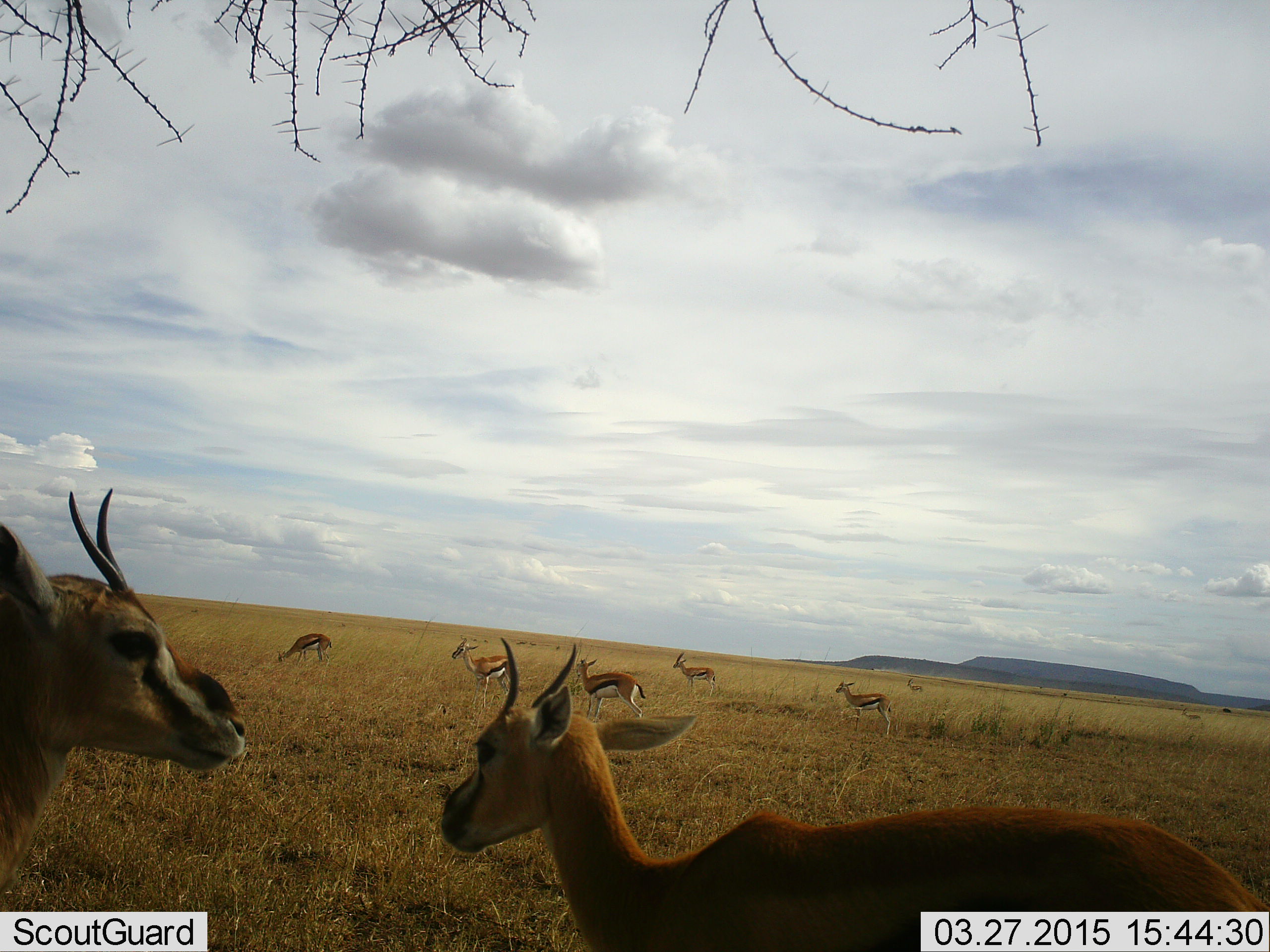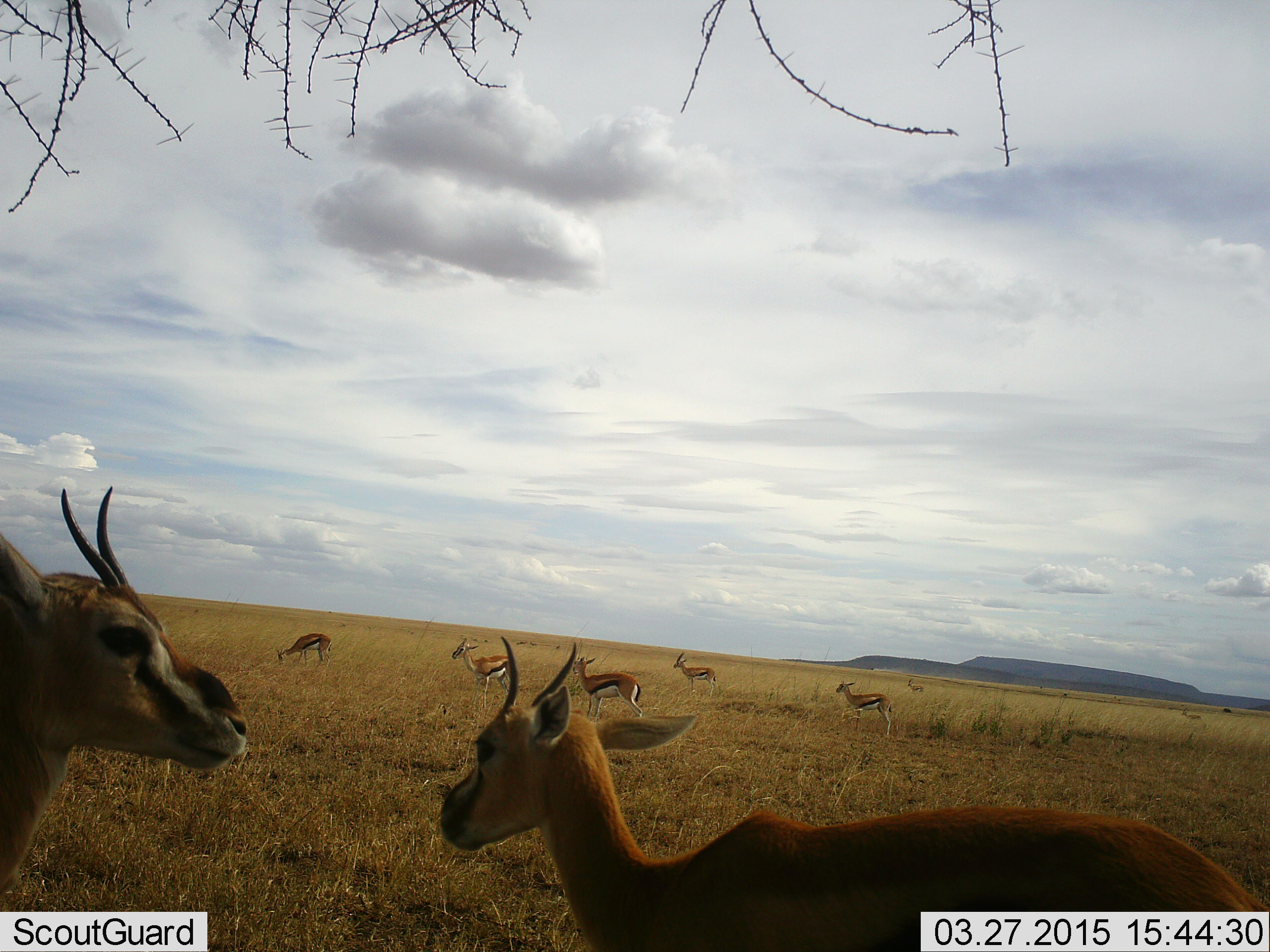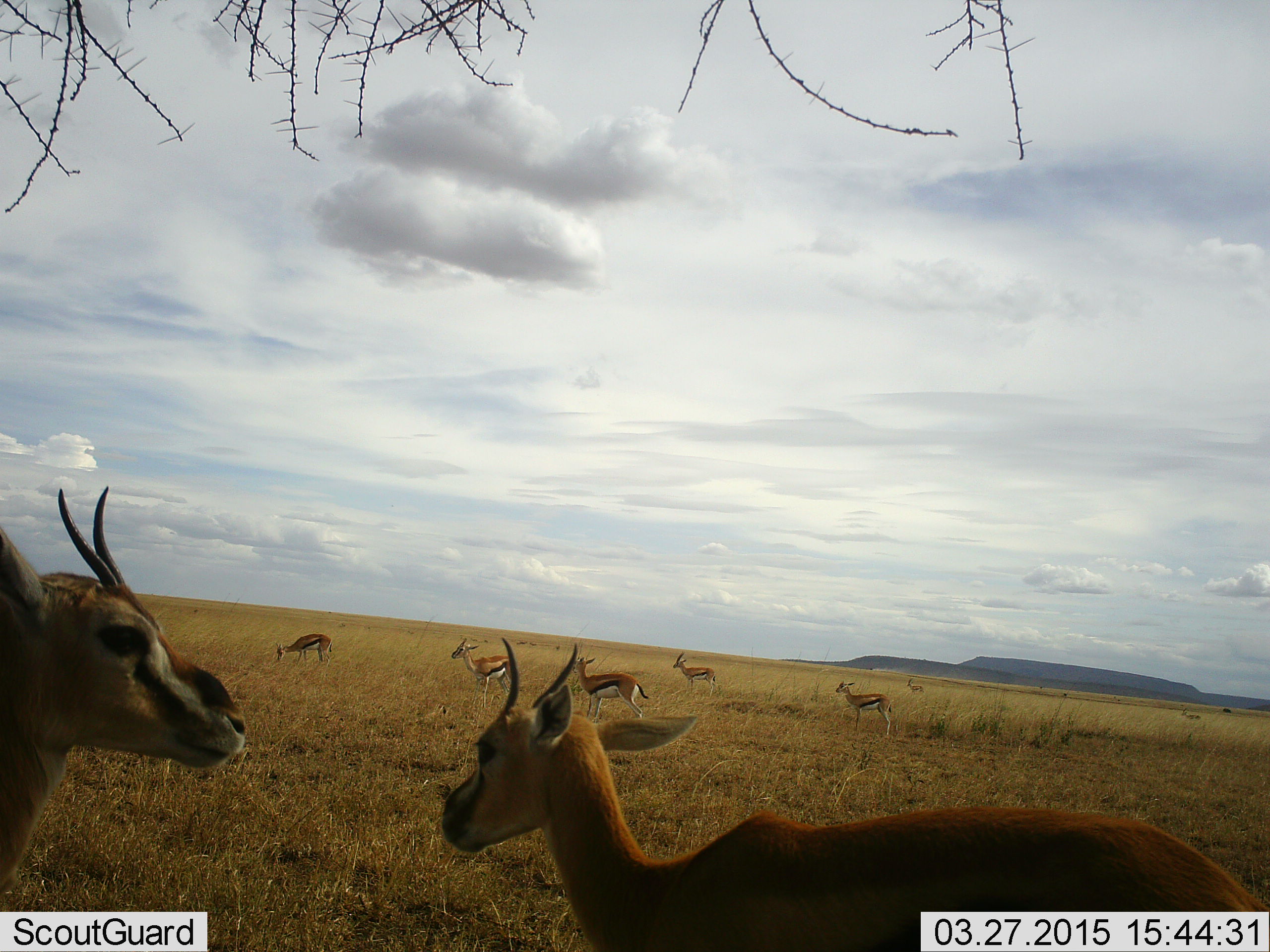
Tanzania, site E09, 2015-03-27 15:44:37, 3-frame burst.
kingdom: Animalia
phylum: Chordata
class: Mammalia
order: Artiodactyla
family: Bovidae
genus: Eudorcas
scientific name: Eudorcas thomsonii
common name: thomson's gazelle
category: gazellethomsons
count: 8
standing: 90%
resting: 0%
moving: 20%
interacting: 10%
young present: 0%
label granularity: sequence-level